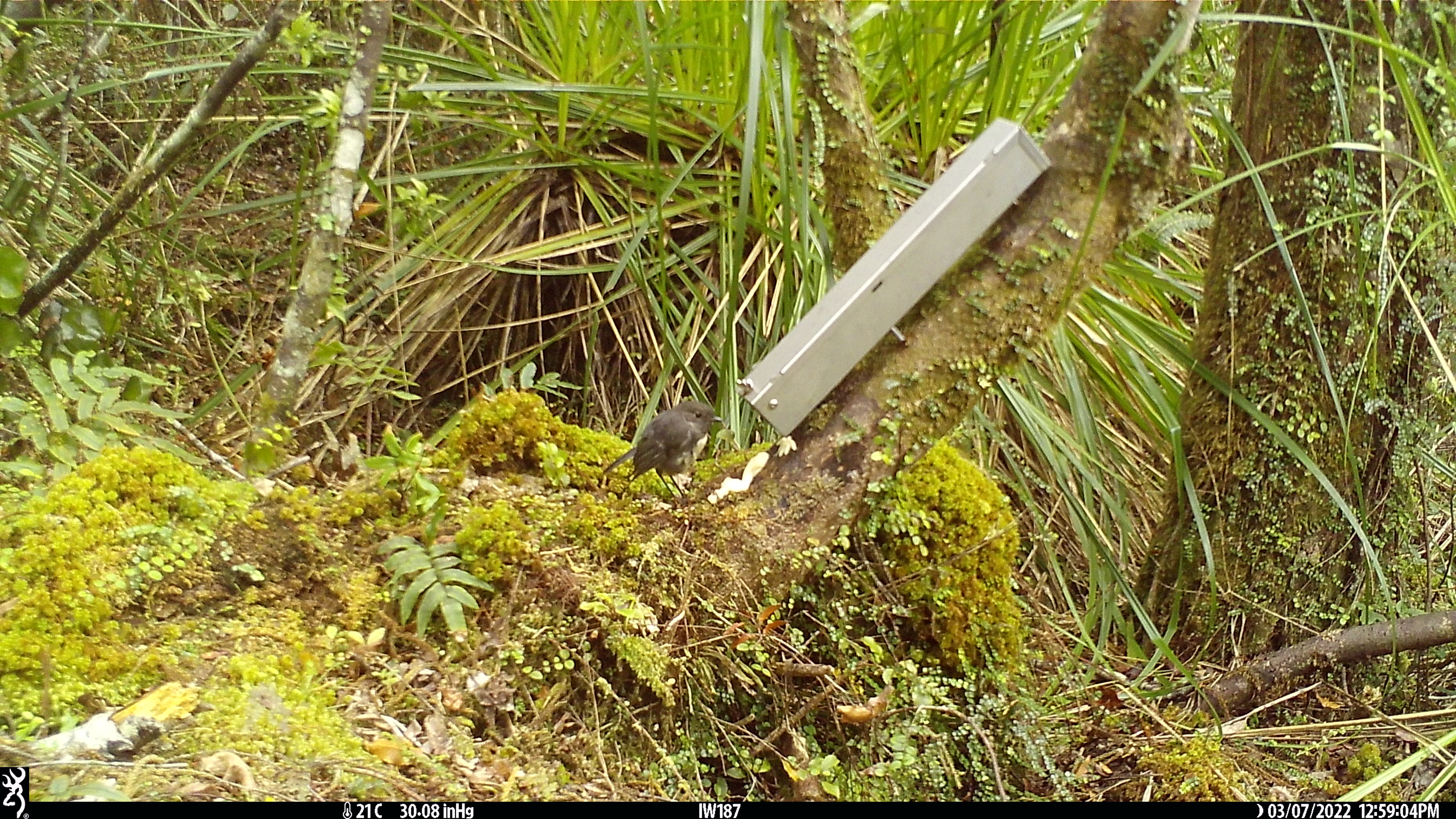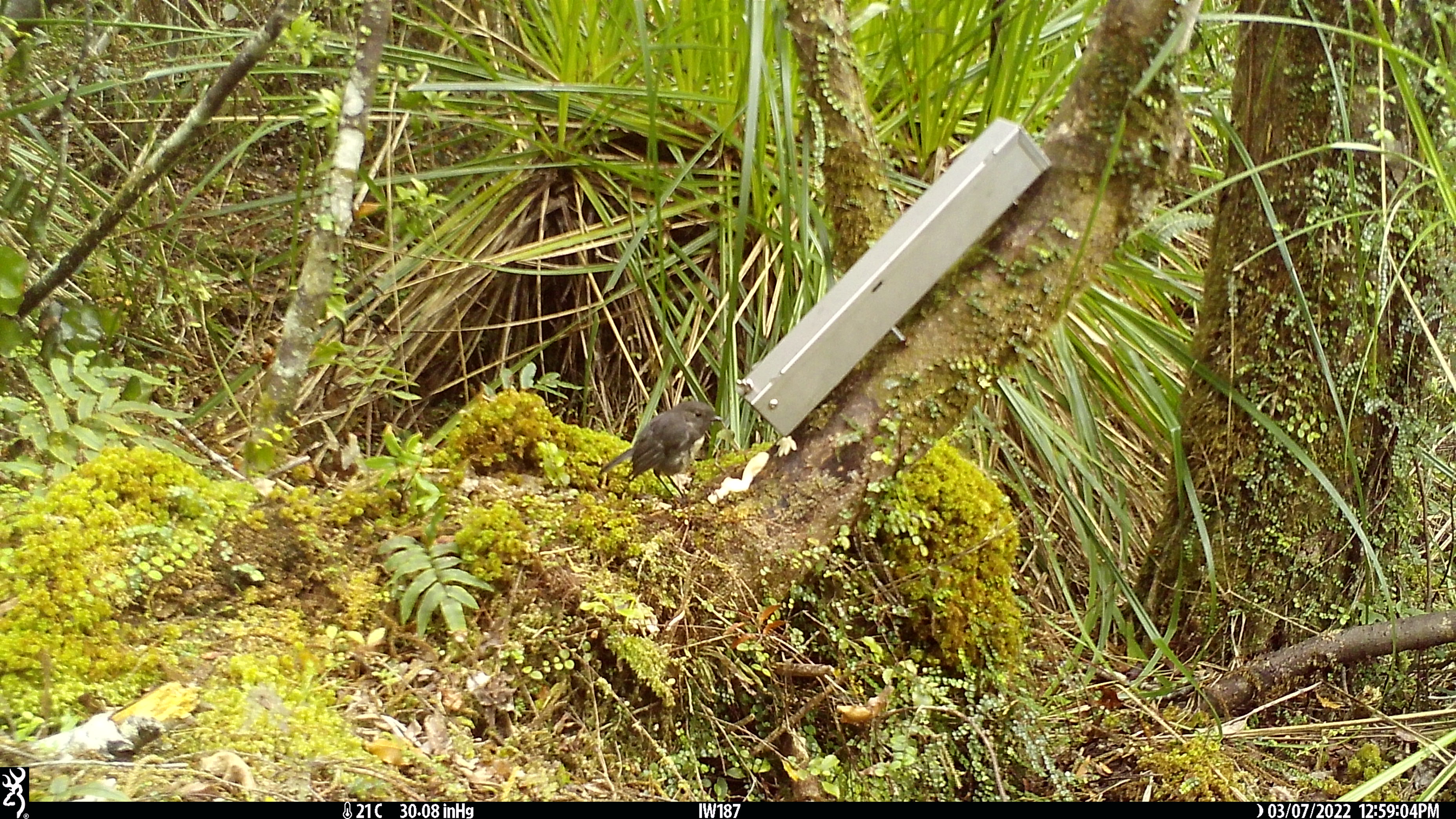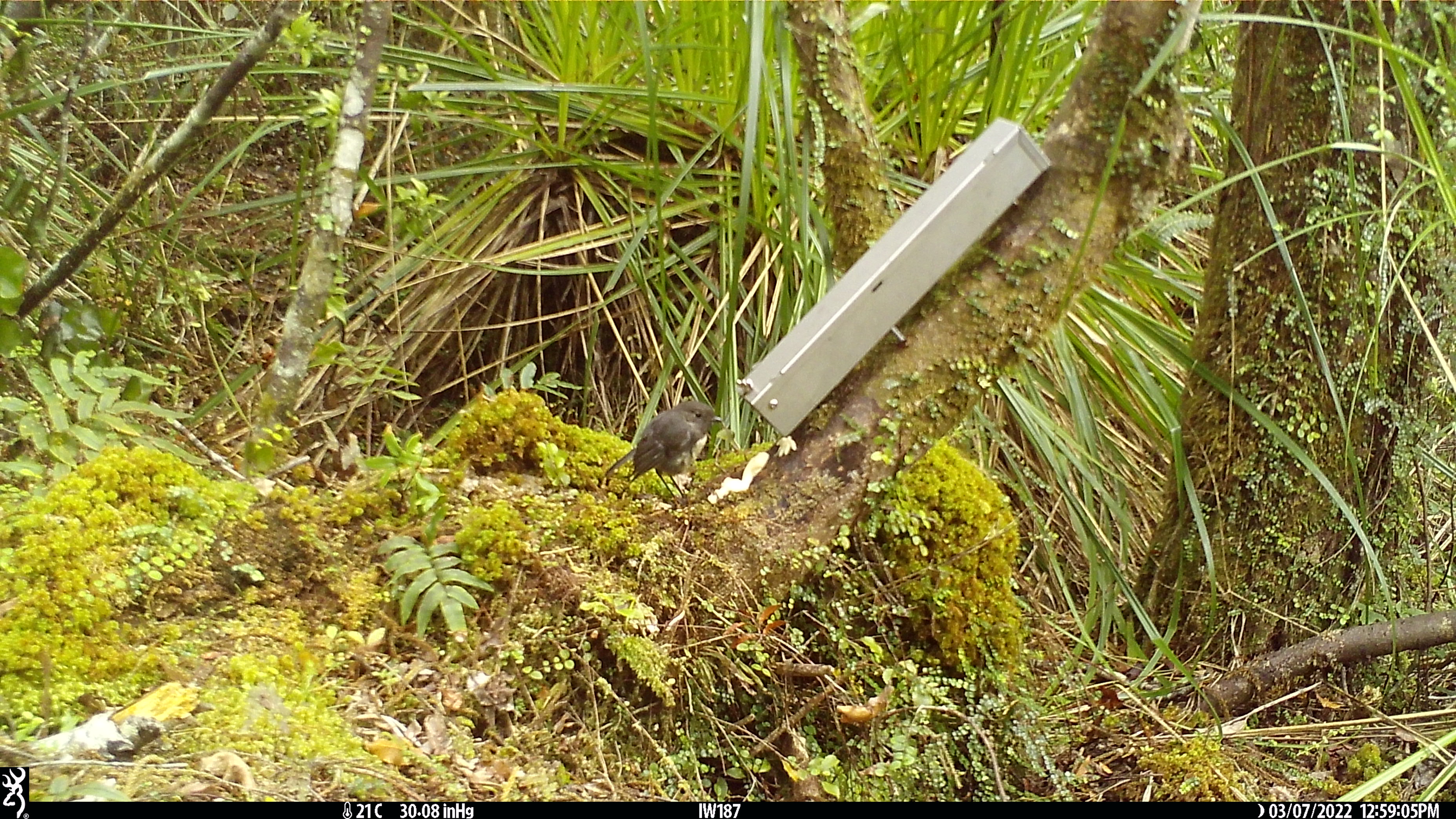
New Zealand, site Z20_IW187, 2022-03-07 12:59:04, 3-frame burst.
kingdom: Animalia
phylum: Chordata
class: Aves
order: Passeriformes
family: Petroicidae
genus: Petroica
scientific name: Petroica macrocephala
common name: tomtit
Tomtit (Petroica macrocephala).